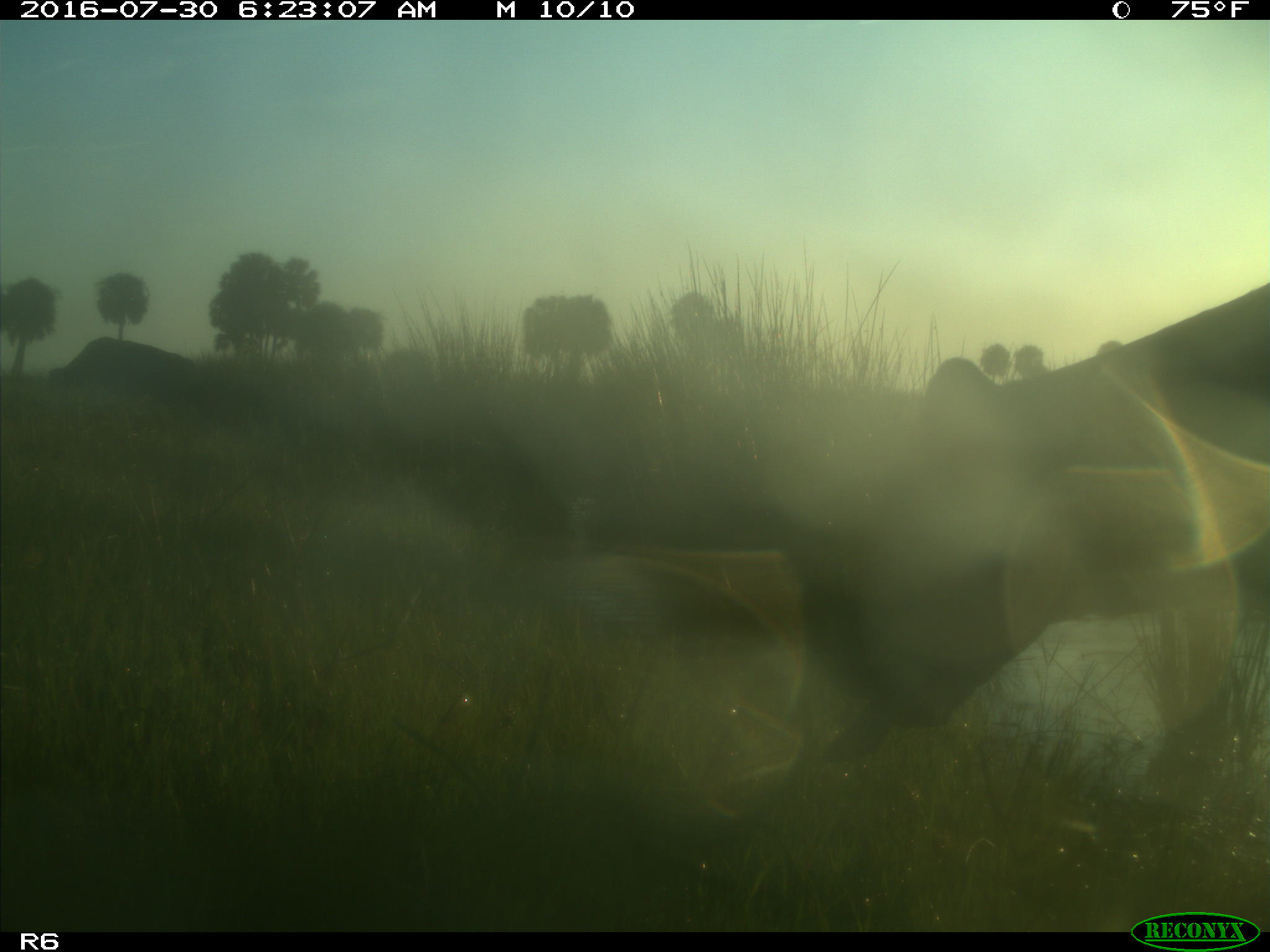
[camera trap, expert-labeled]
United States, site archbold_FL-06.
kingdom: Animalia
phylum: Chordata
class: Mammalia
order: Artiodactyla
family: Bovidae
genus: Bos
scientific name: Bos taurus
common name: domestic cow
Bos taurus (domestic cow).